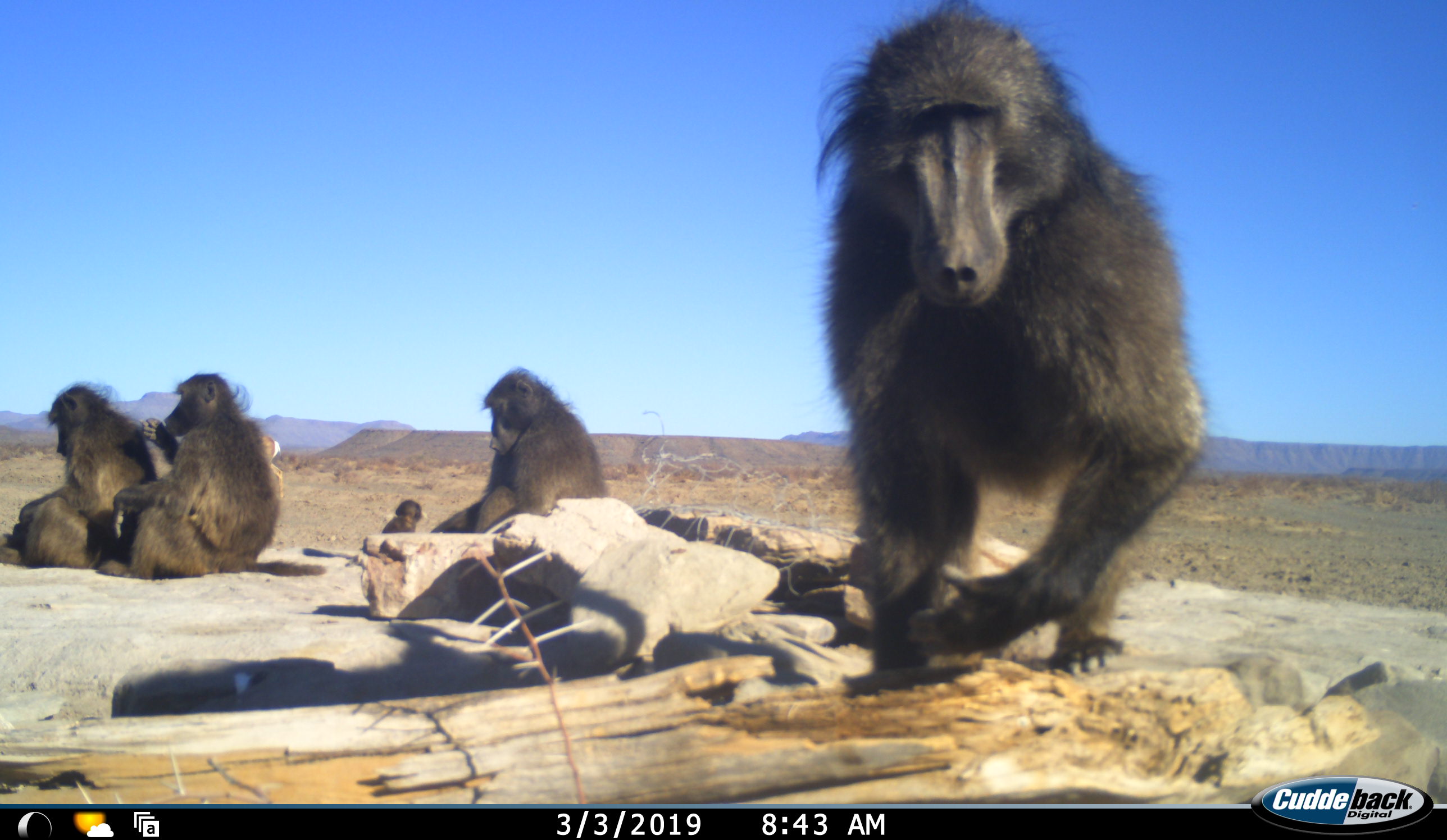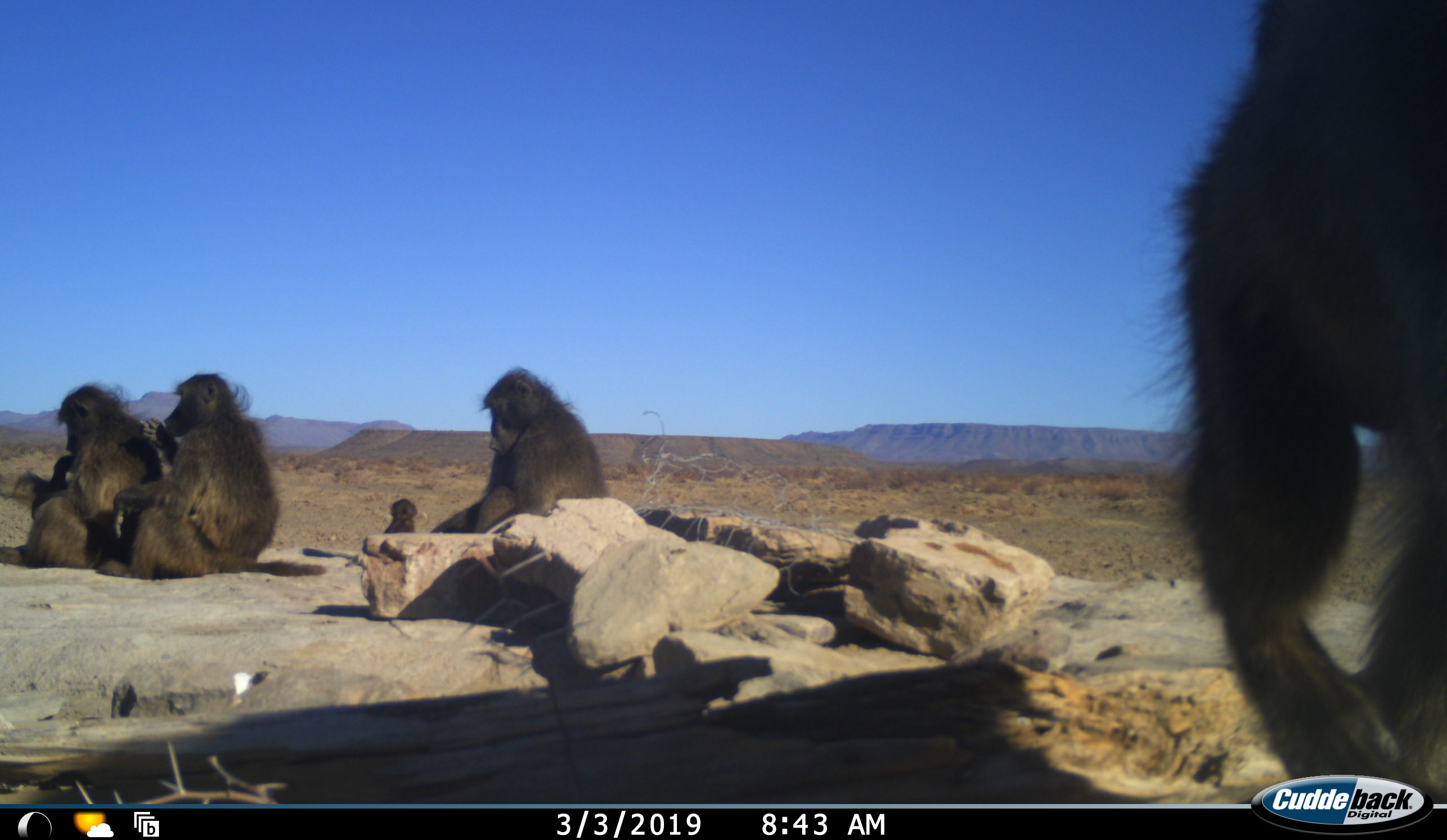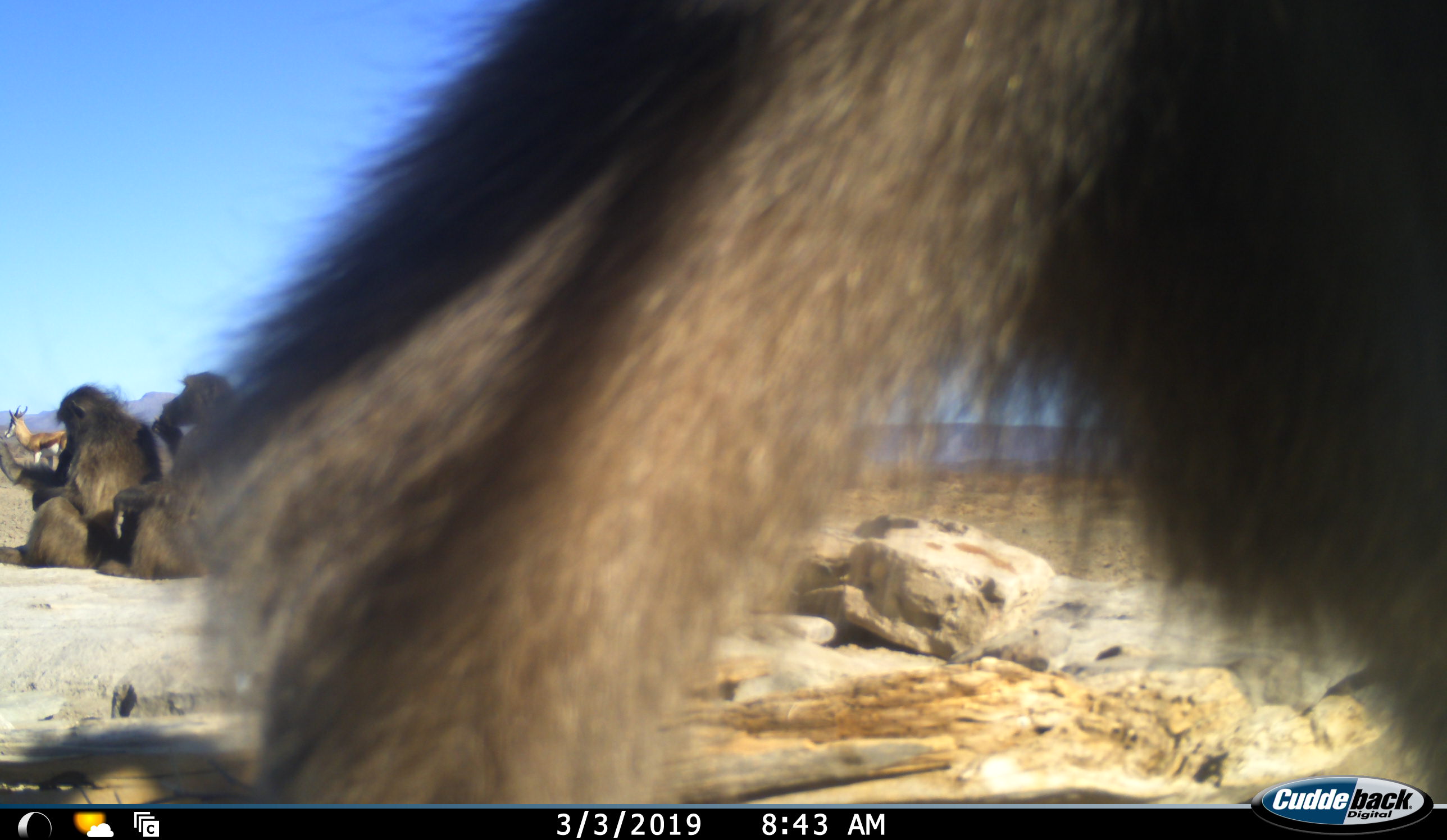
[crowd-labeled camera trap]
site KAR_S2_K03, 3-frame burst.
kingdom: Animalia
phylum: Chordata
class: Mammalia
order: Primates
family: Cercopithecidae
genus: Papio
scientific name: Papio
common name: baboon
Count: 5.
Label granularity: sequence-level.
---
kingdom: Animalia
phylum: Chordata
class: Mammalia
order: Artiodactyla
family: Bovidae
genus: Antidorcas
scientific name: Antidorcas marsupialis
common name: springbok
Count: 1.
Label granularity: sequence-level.